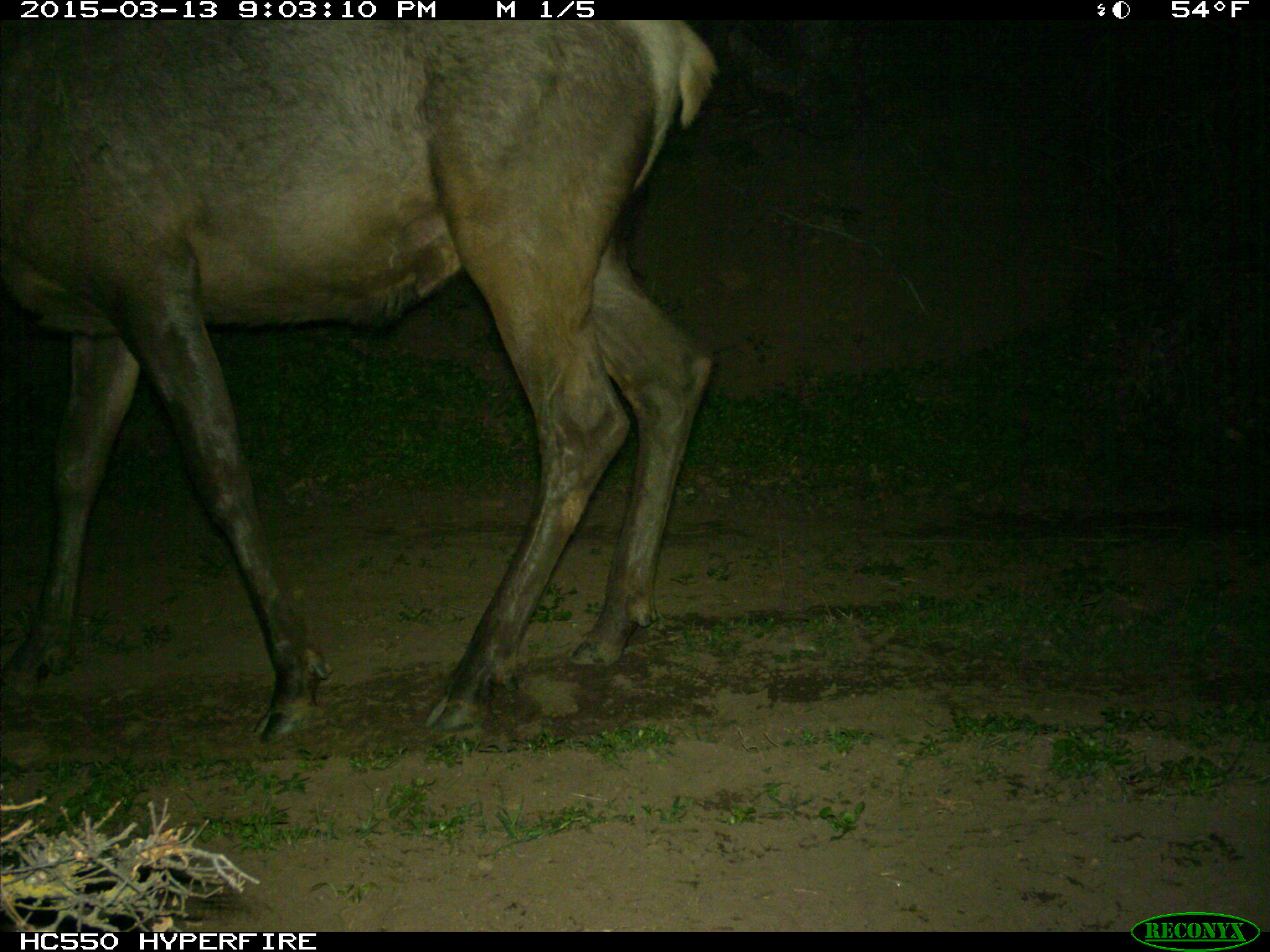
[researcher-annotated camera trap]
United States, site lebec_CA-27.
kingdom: Animalia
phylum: Chordata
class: Mammalia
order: Artiodactyla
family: Cervidae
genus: Cervus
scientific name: Cervus canadensis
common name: elk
Cervus canadensis (elk).